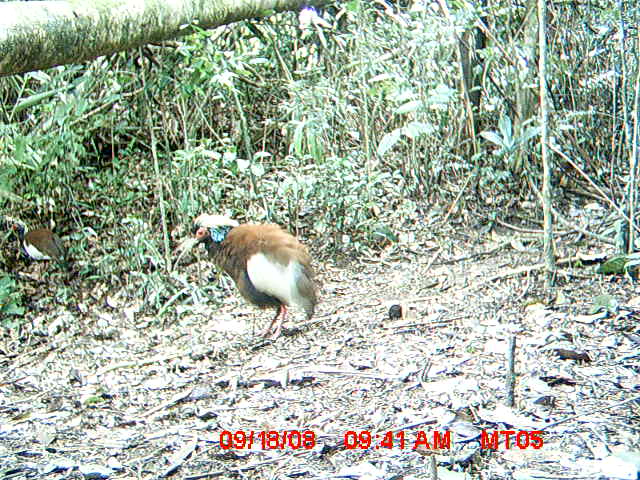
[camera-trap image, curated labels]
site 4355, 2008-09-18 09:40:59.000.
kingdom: Animalia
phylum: Chordata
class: Aves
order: Cuculiformes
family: Cuculidae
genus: Coua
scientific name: Coua serriana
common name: red-breasted coua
Coua serriana (red-breasted coua), count 2.